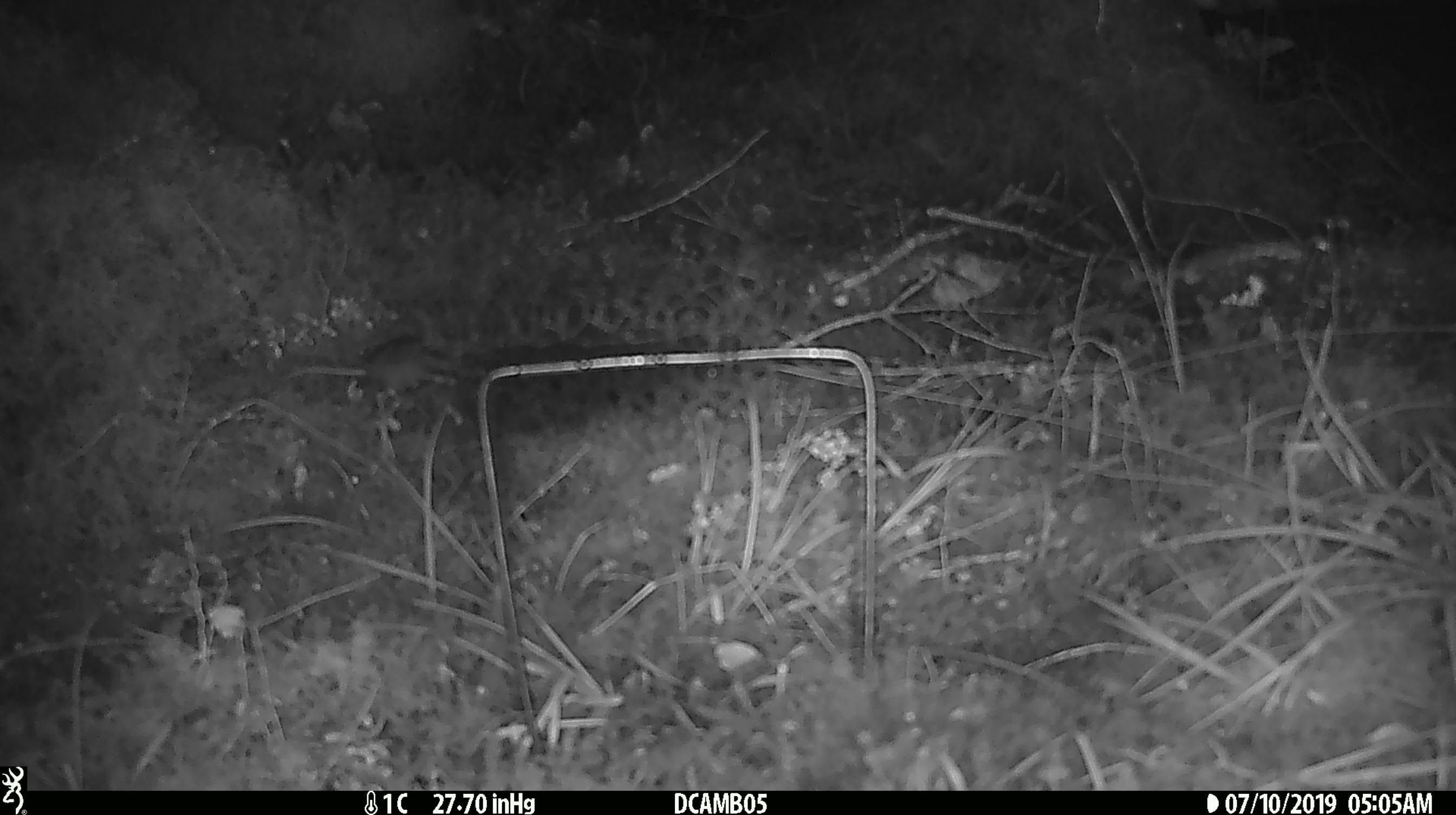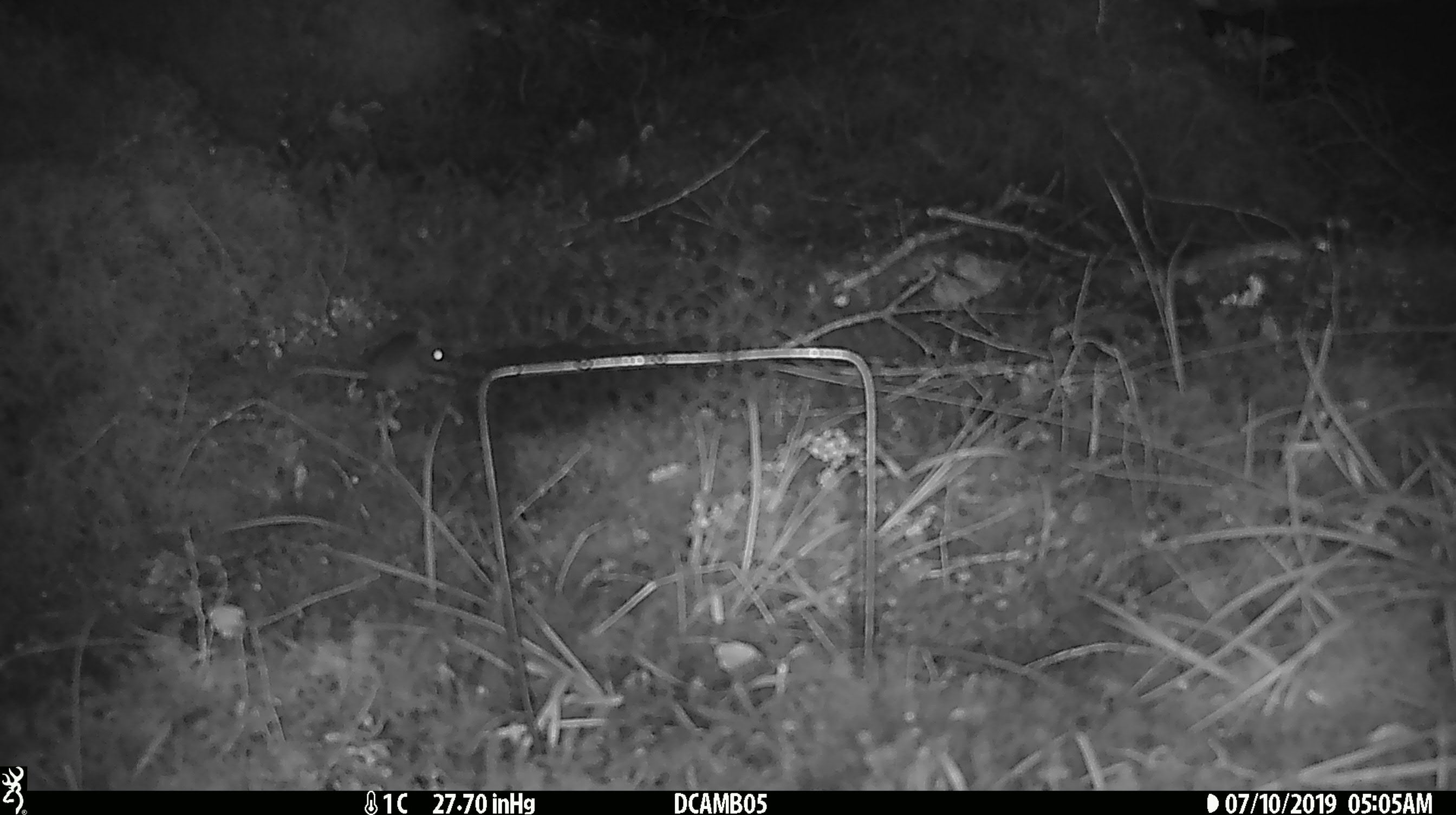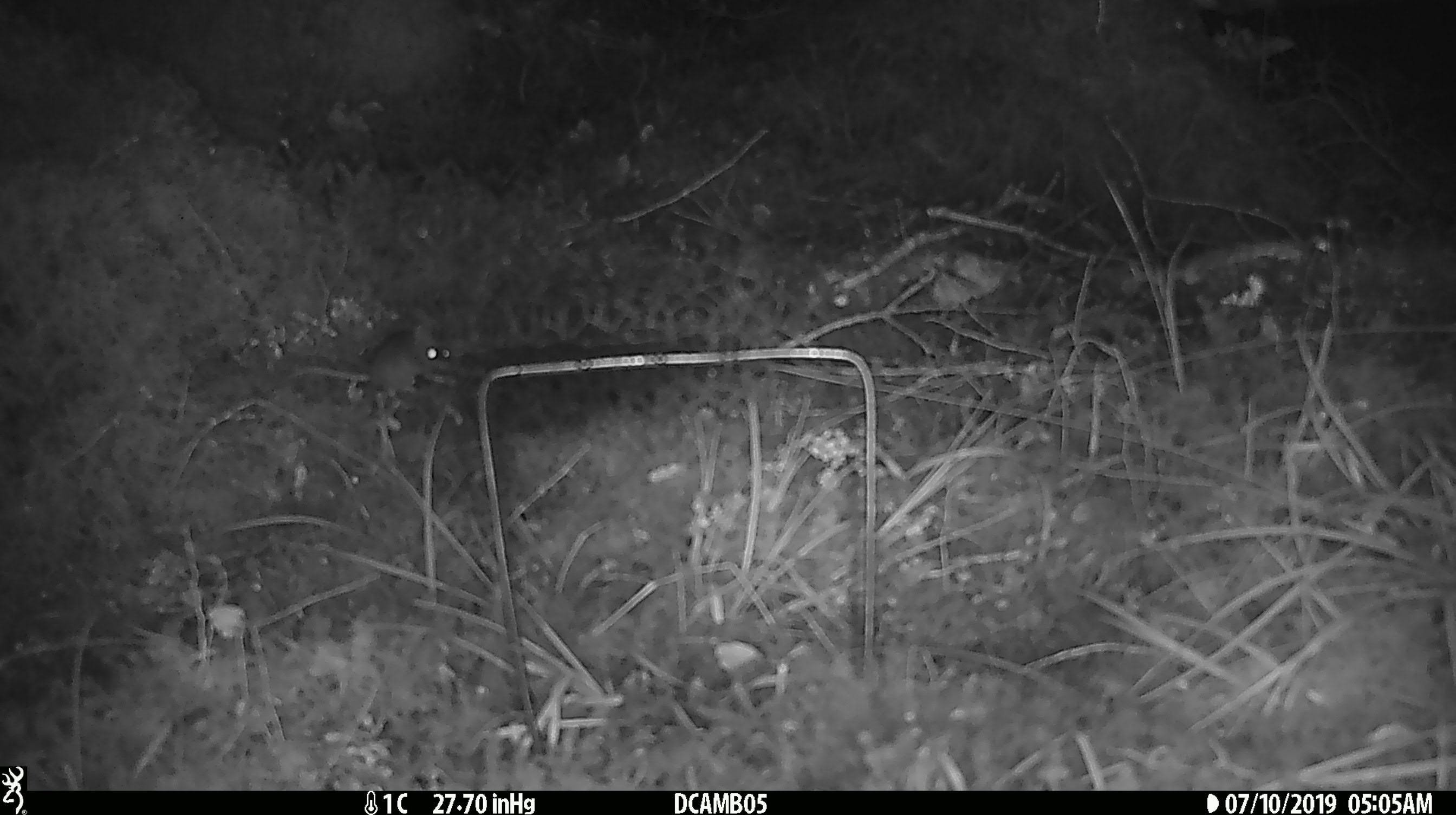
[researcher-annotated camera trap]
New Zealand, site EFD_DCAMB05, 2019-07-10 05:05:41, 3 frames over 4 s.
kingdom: Animalia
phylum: Chordata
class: Mammalia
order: Rodentia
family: Muridae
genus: Mus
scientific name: Mus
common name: mouse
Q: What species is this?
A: Mouse (Mus).